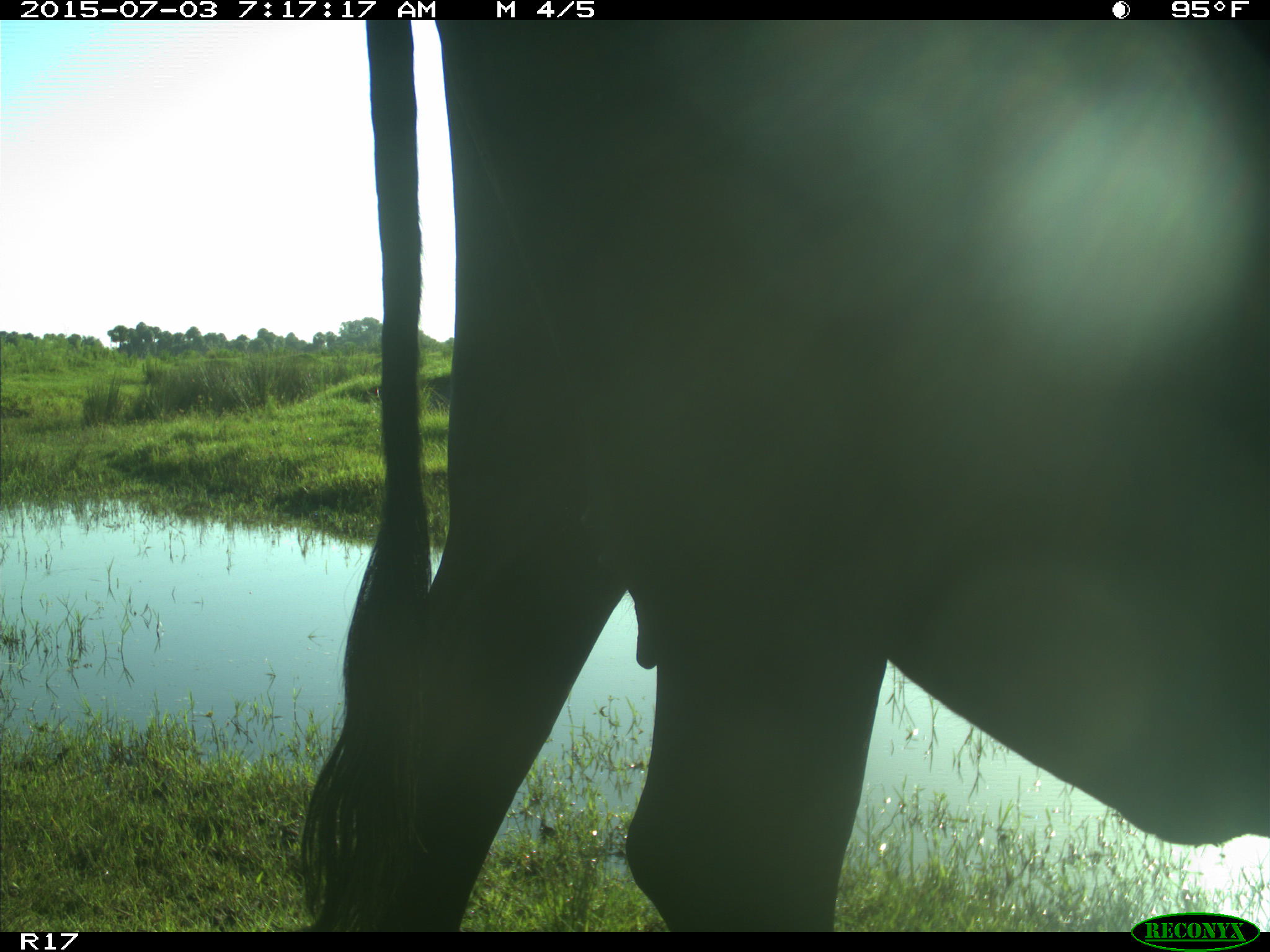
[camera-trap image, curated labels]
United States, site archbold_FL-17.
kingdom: Animalia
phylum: Chordata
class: Mammalia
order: Artiodactyla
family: Bovidae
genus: Bos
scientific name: Bos taurus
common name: domestic cow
Bos taurus (domestic cow).